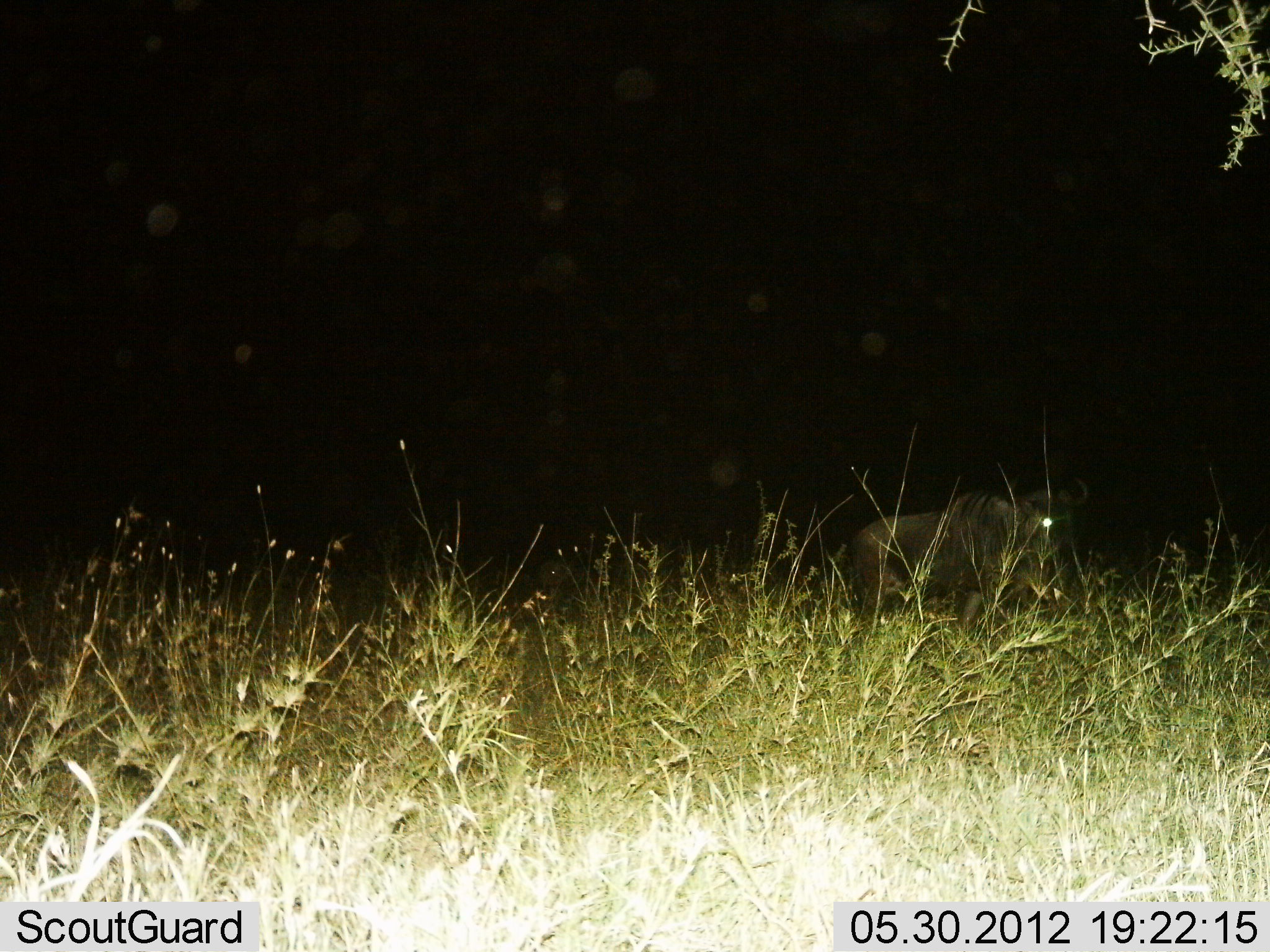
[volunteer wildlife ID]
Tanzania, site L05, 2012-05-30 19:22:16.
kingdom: Animalia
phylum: Chordata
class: Mammalia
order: Artiodactyla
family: Bovidae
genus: Connochaetes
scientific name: Connochaetes taurinus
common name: blue wildebeest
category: wildebeest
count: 1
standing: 40%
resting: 20%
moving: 50%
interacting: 0%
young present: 0%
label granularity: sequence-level